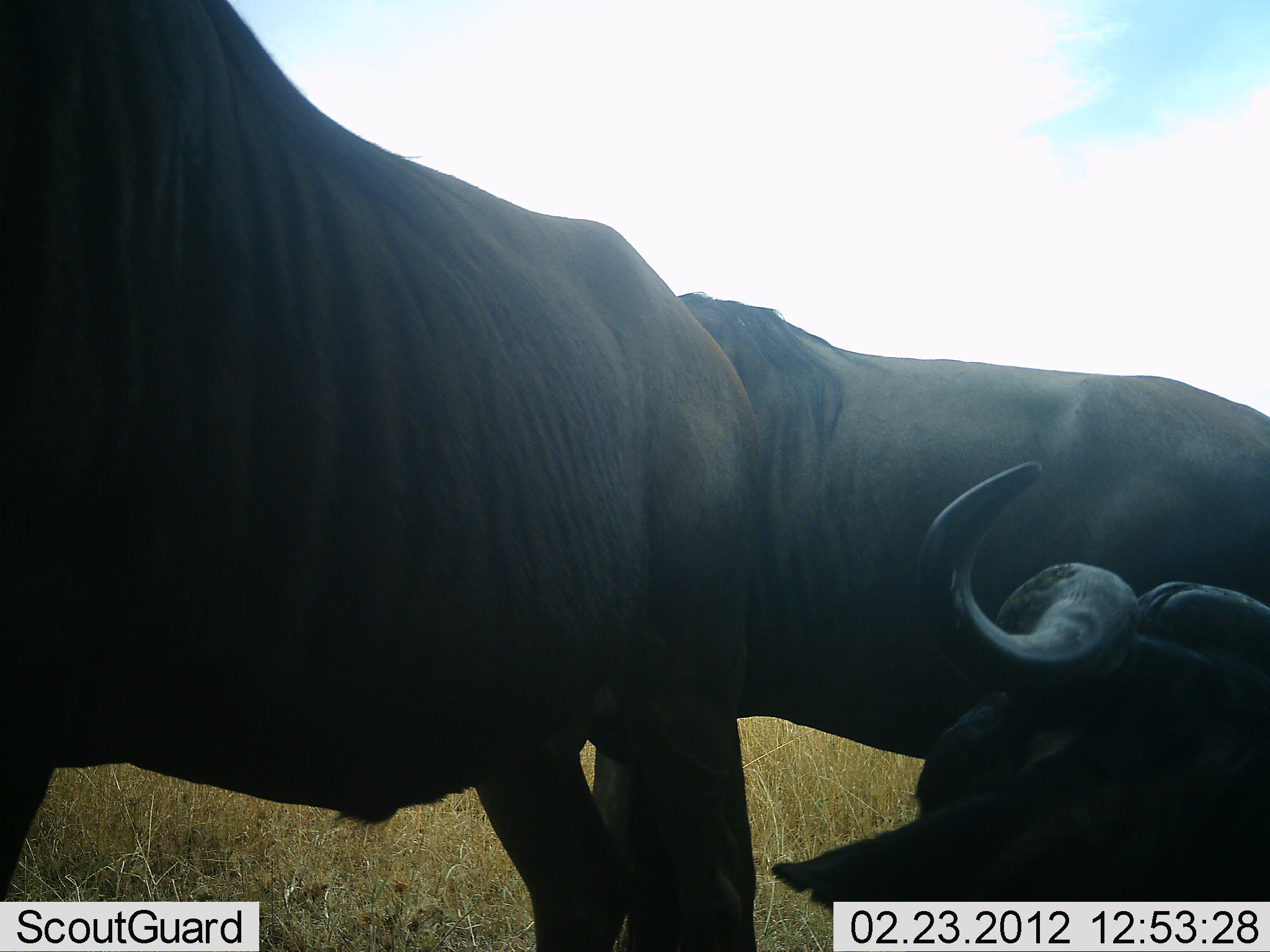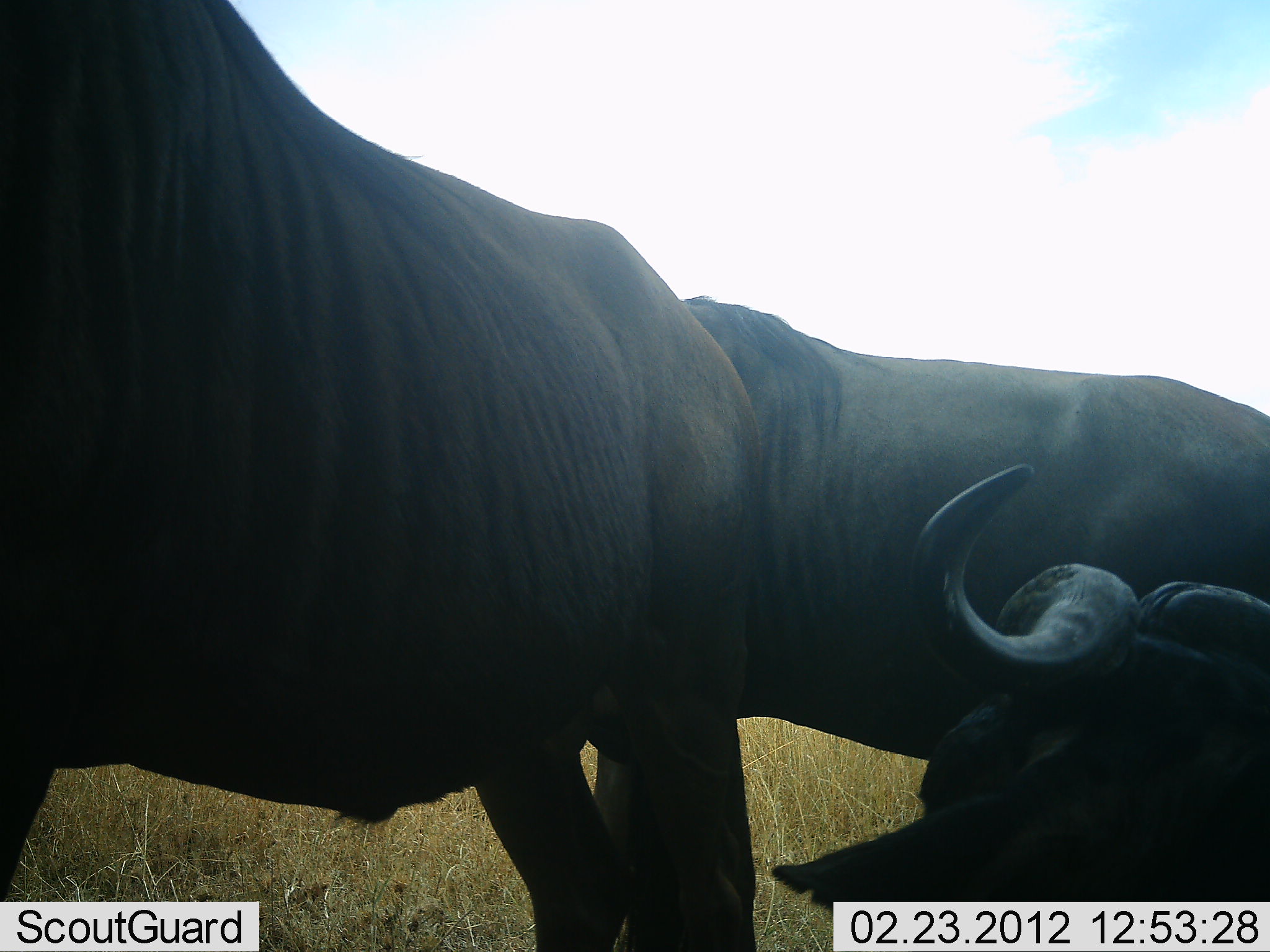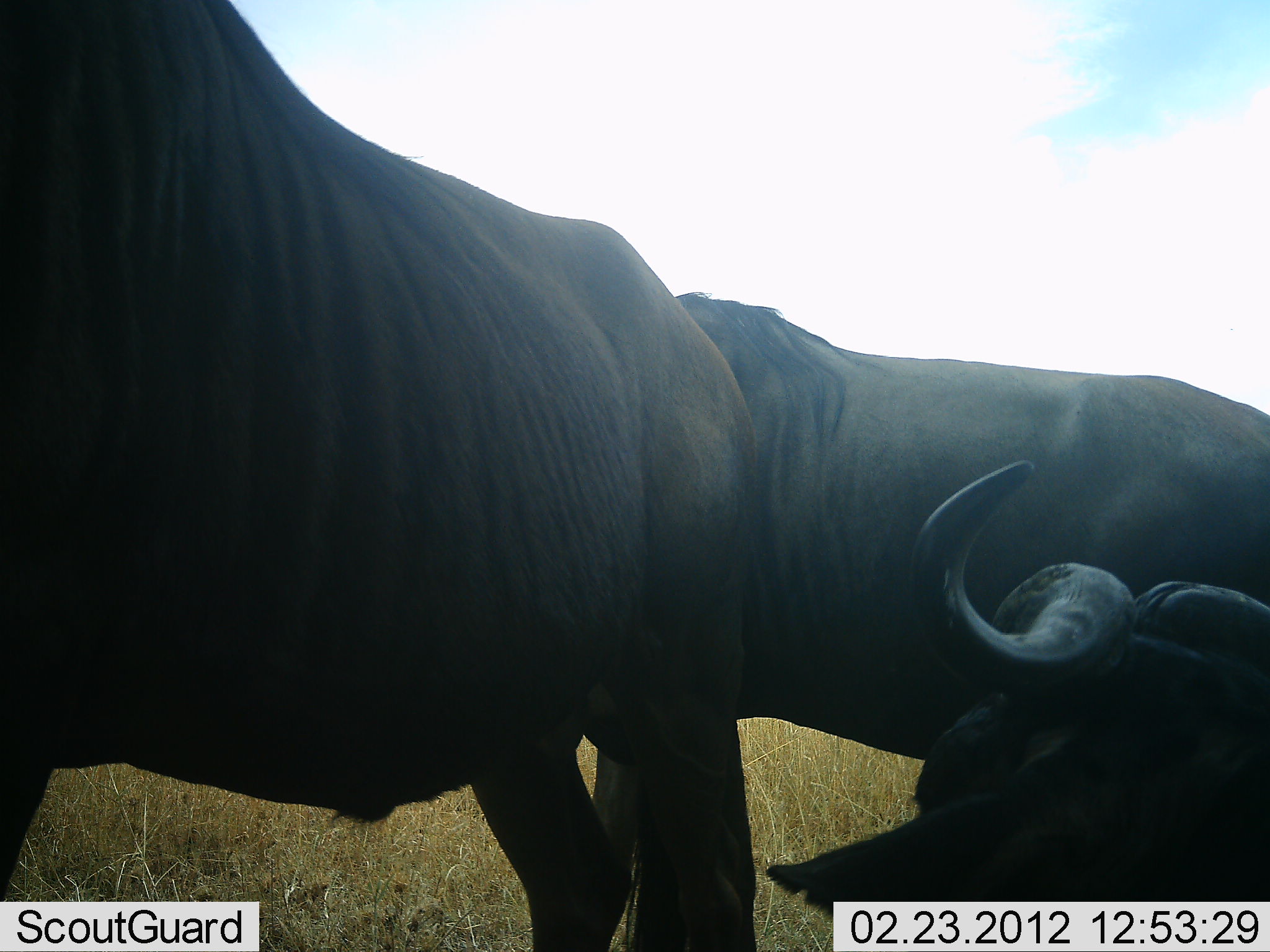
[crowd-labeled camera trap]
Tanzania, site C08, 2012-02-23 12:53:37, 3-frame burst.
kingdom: Animalia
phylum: Chordata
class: Mammalia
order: Artiodactyla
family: Bovidae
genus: Connochaetes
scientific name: Connochaetes taurinus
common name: blue wildebeest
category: wildebeest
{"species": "wildebeest (blue wildebeest) (Connochaetes taurinus)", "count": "3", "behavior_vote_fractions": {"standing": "86%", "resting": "81%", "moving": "10%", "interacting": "14%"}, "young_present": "0%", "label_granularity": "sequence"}